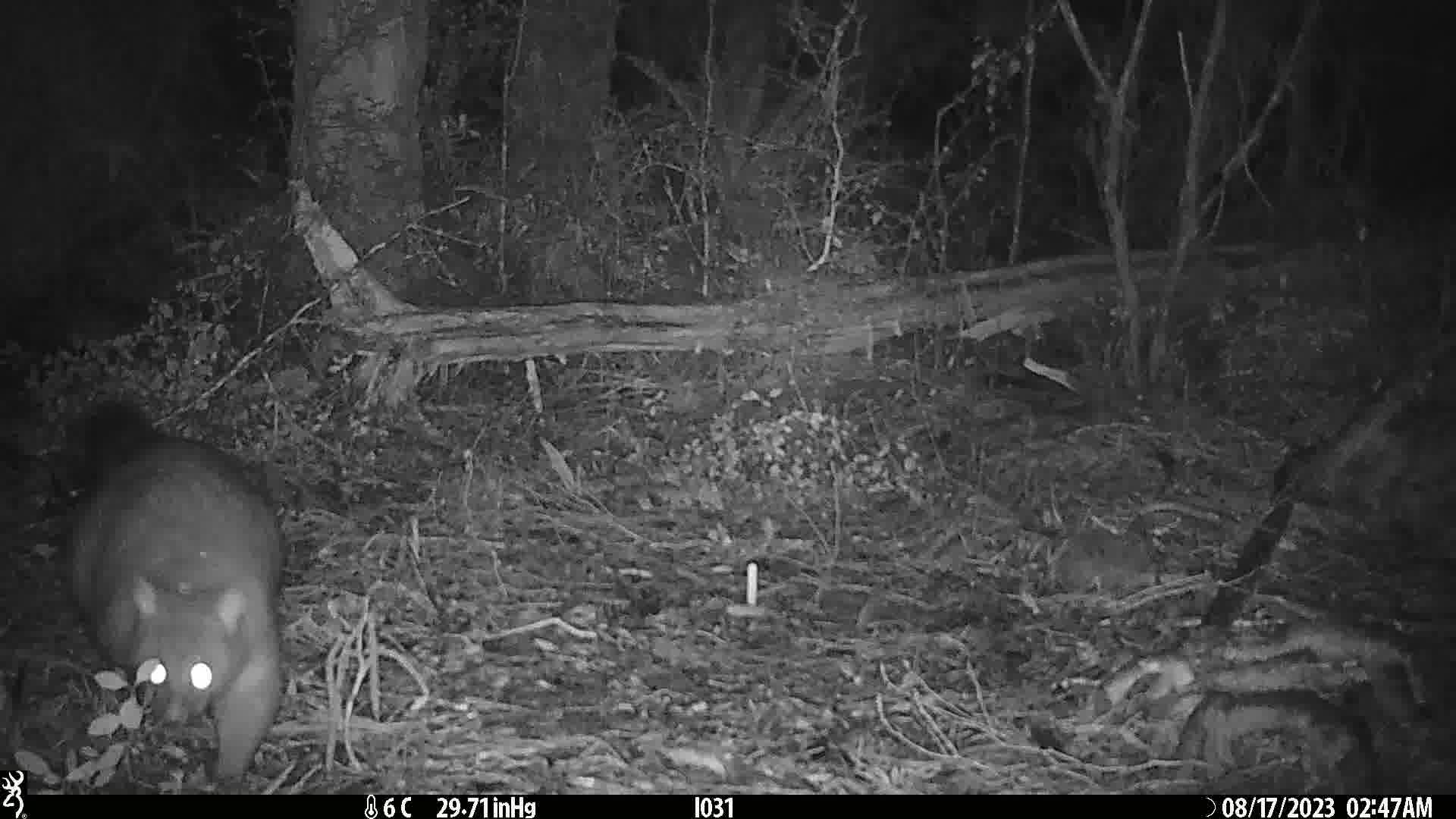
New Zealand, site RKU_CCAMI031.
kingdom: Animalia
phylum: Chordata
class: Mammalia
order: Diprotodontia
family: Phalangeridae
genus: Trichosurus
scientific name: Trichosurus vulpecula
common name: common brushtail possum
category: possum